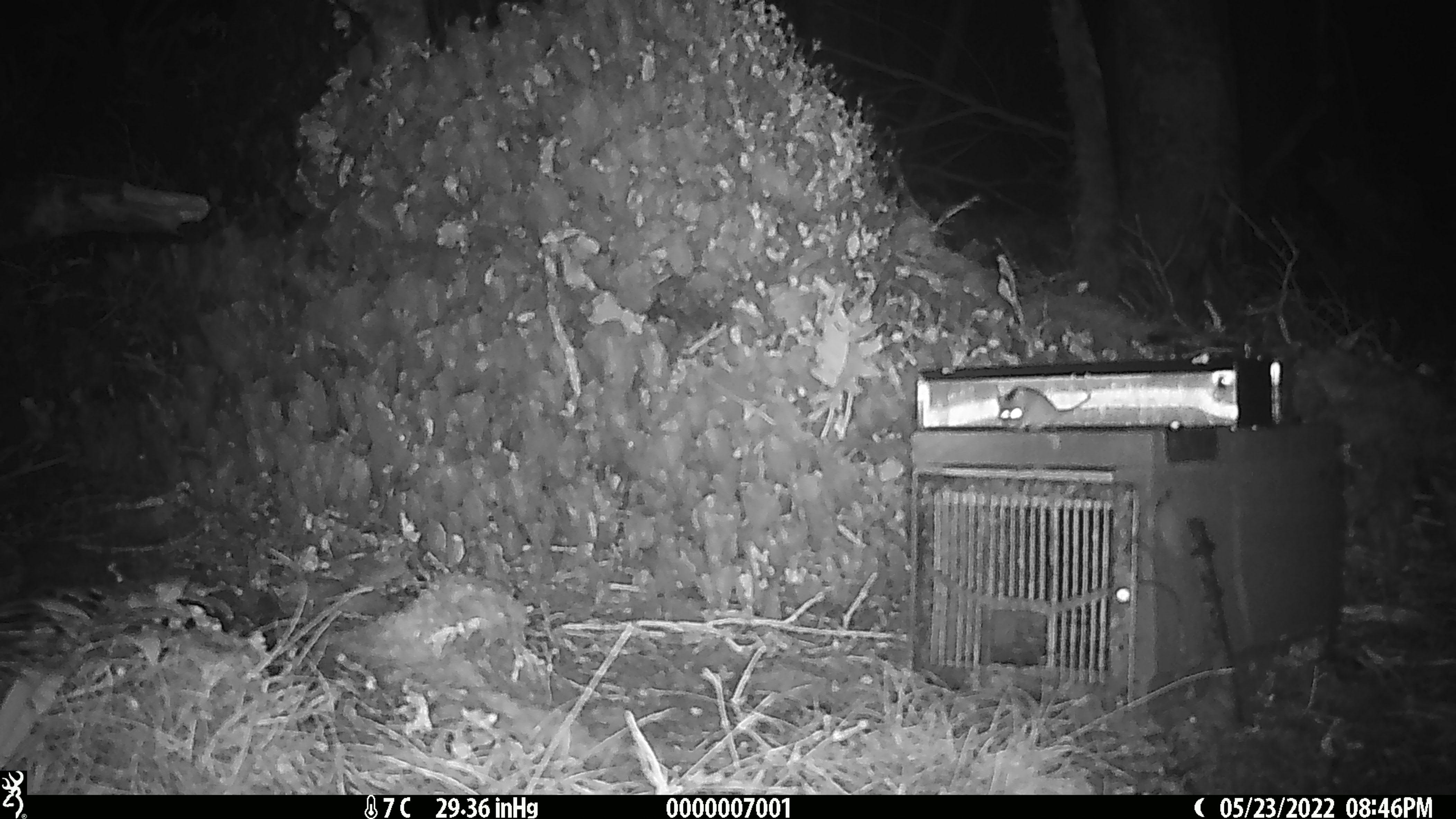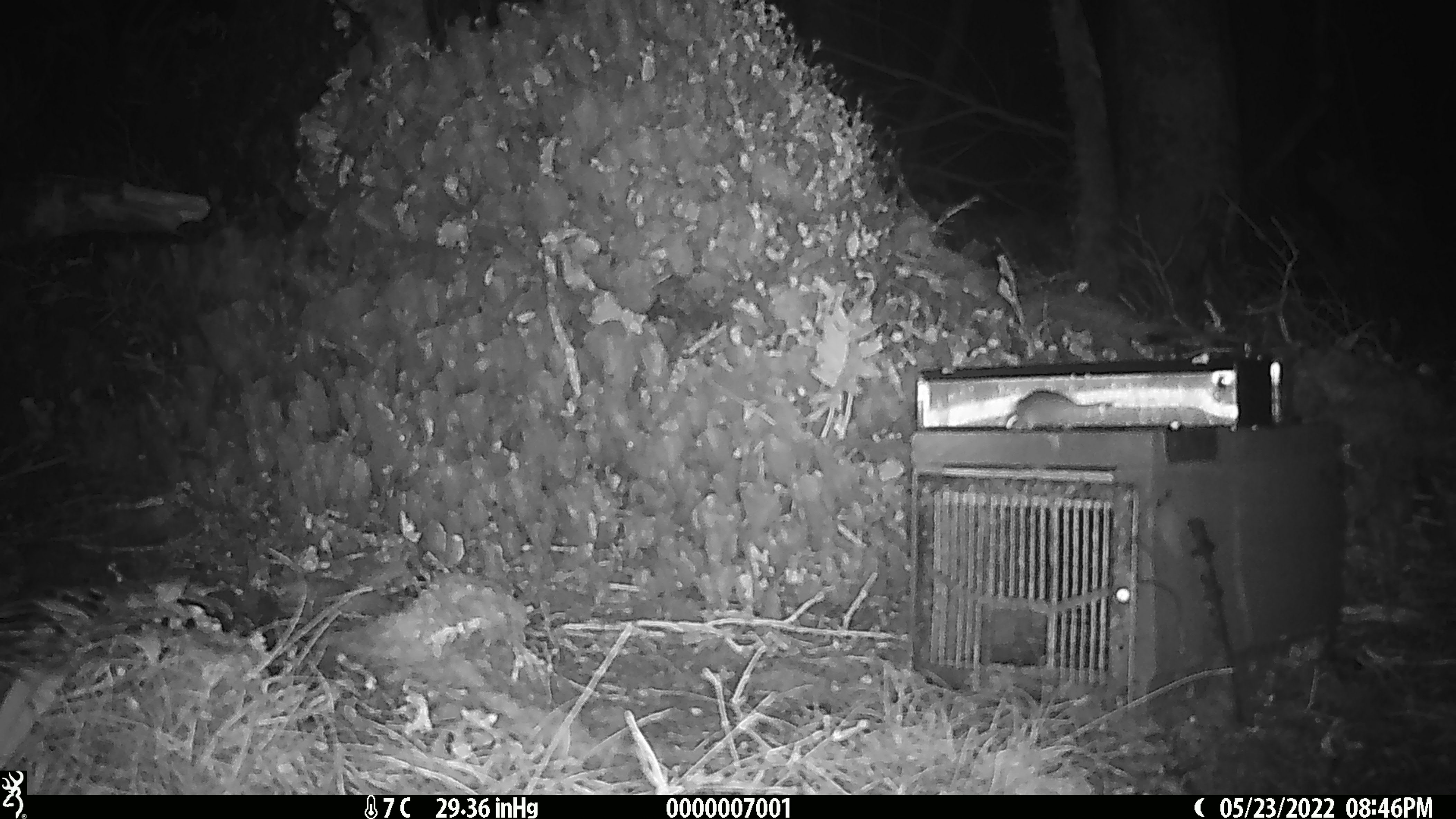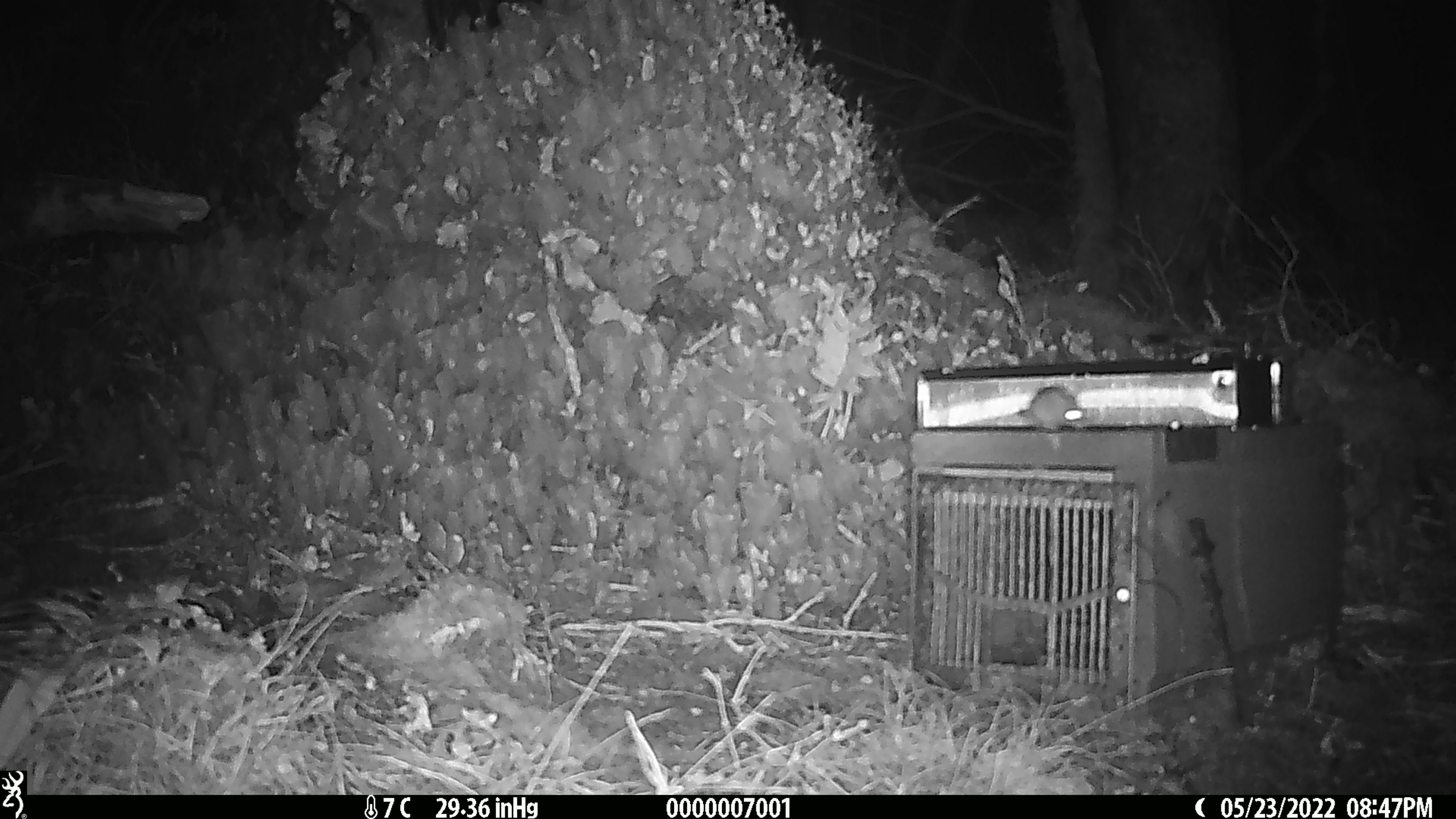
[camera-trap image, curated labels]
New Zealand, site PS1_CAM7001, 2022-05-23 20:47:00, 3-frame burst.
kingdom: Animalia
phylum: Chordata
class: Mammalia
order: Rodentia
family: Muridae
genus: Mus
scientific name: Mus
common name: mouse